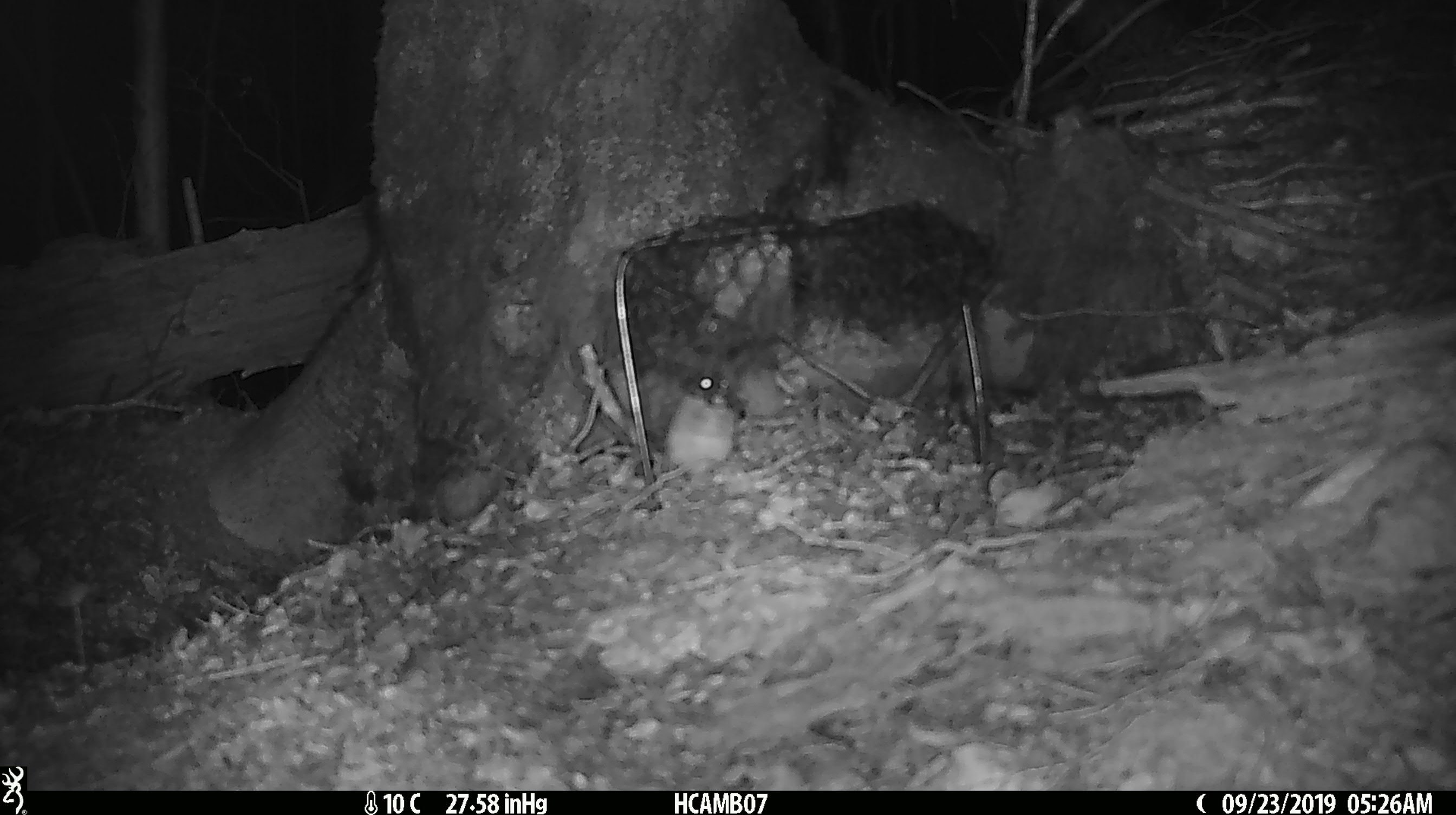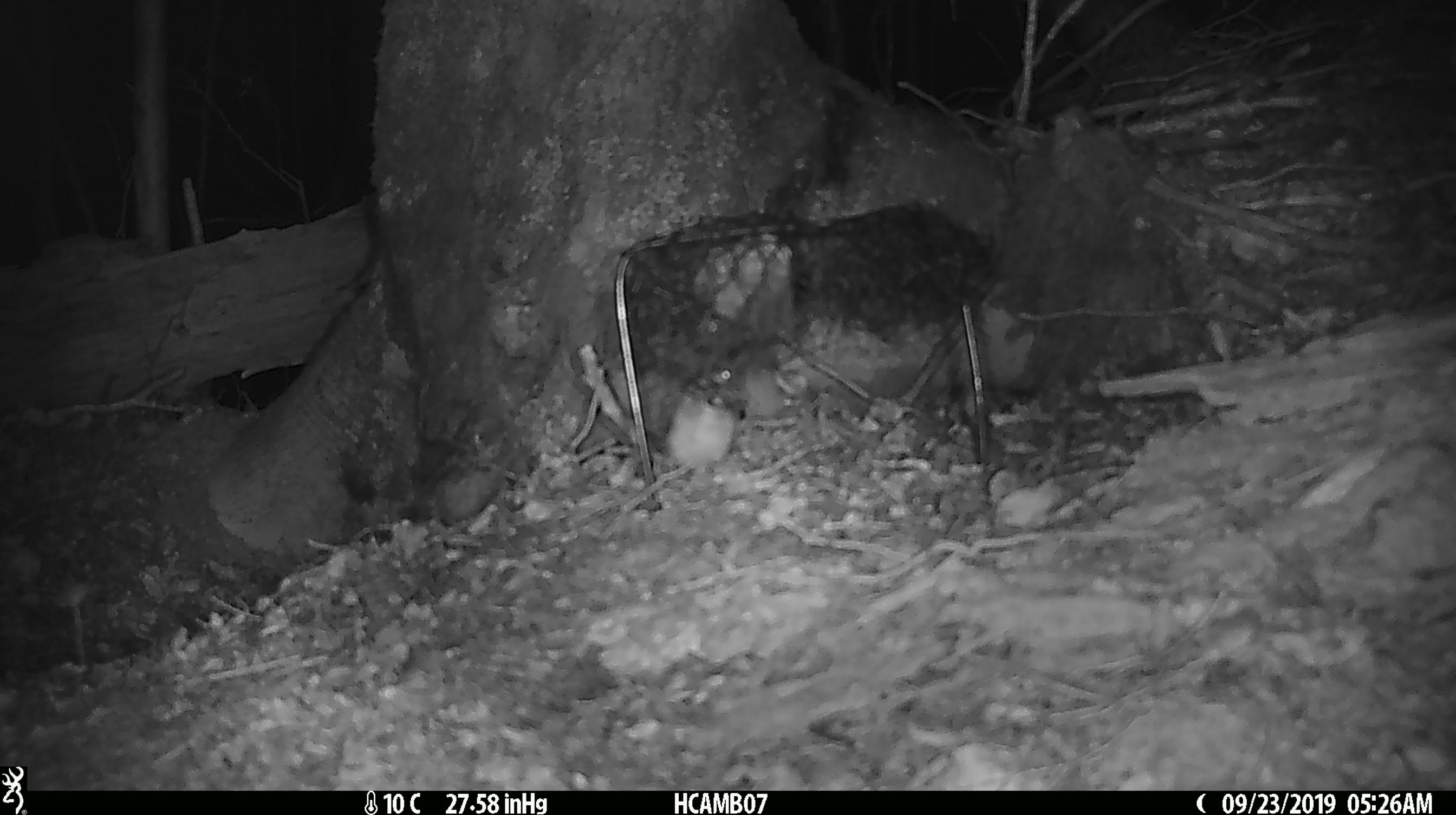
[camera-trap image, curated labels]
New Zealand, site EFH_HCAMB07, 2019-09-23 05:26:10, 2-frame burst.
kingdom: Animalia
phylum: Chordata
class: Mammalia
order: Rodentia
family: Muridae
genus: Mus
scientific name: Mus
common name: mouse